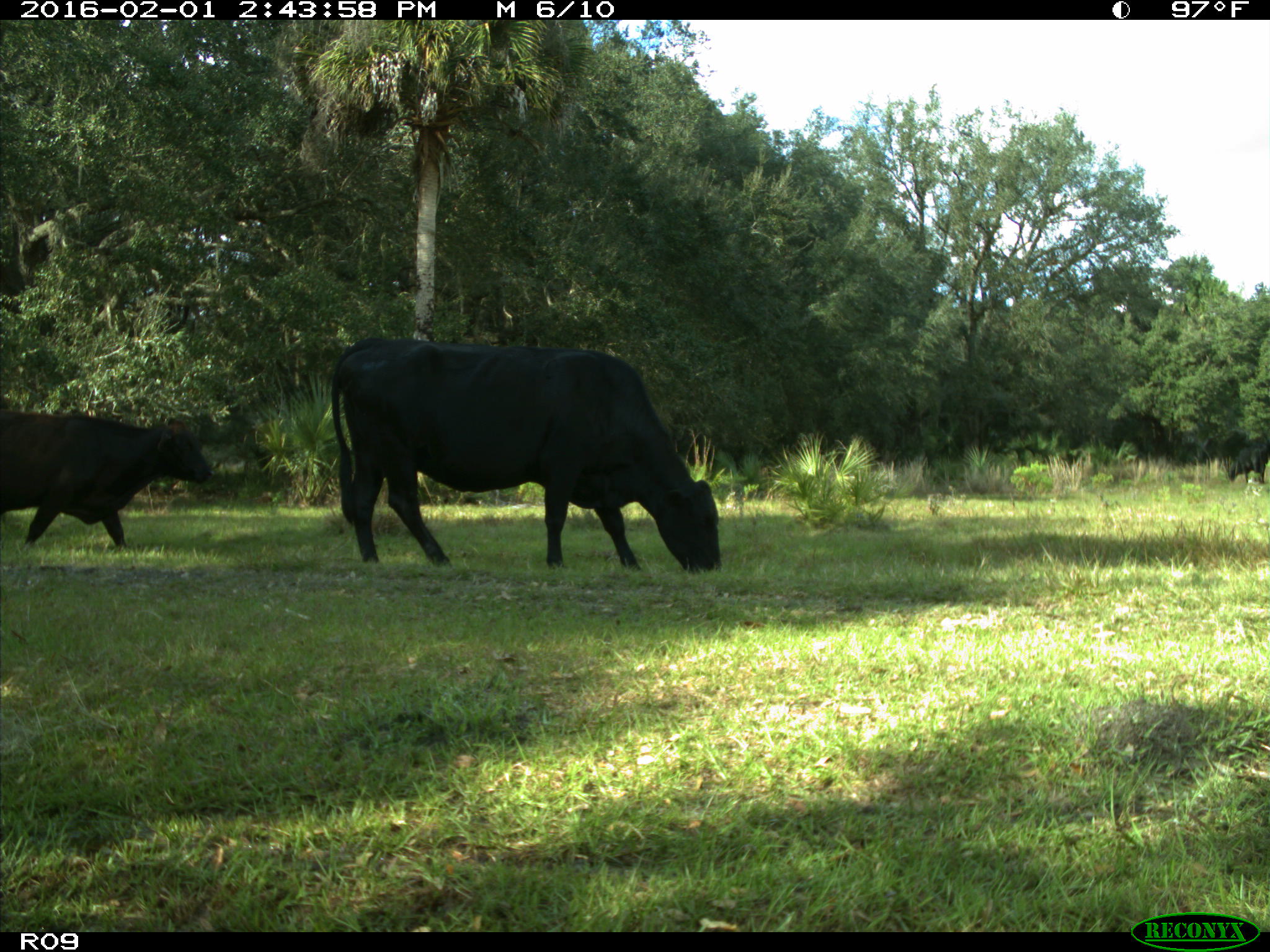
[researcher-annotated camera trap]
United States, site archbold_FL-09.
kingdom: Animalia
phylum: Chordata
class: Mammalia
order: Artiodactyla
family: Bovidae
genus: Bos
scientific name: Bos taurus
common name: domestic cow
Bos taurus (domestic cow).